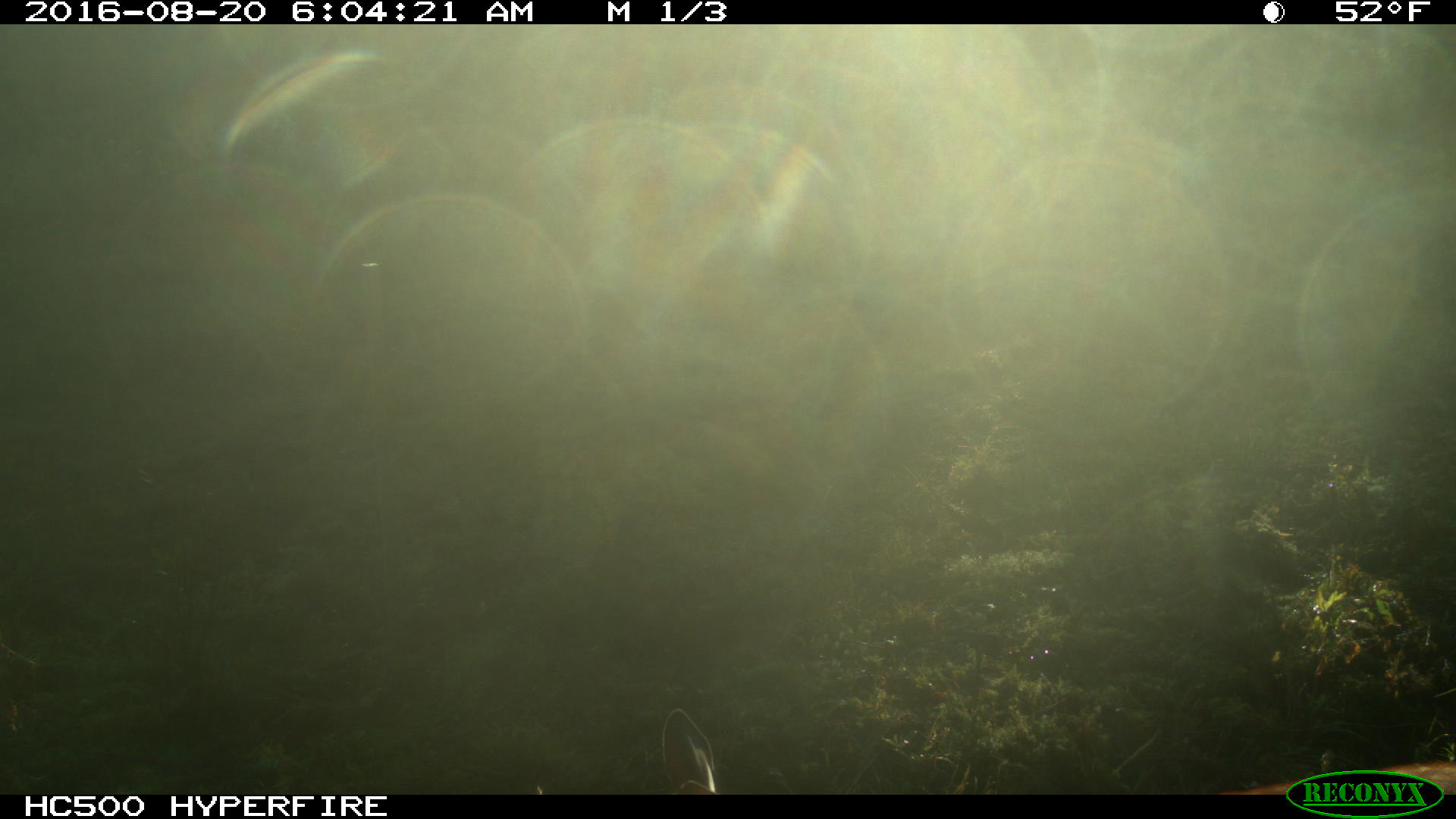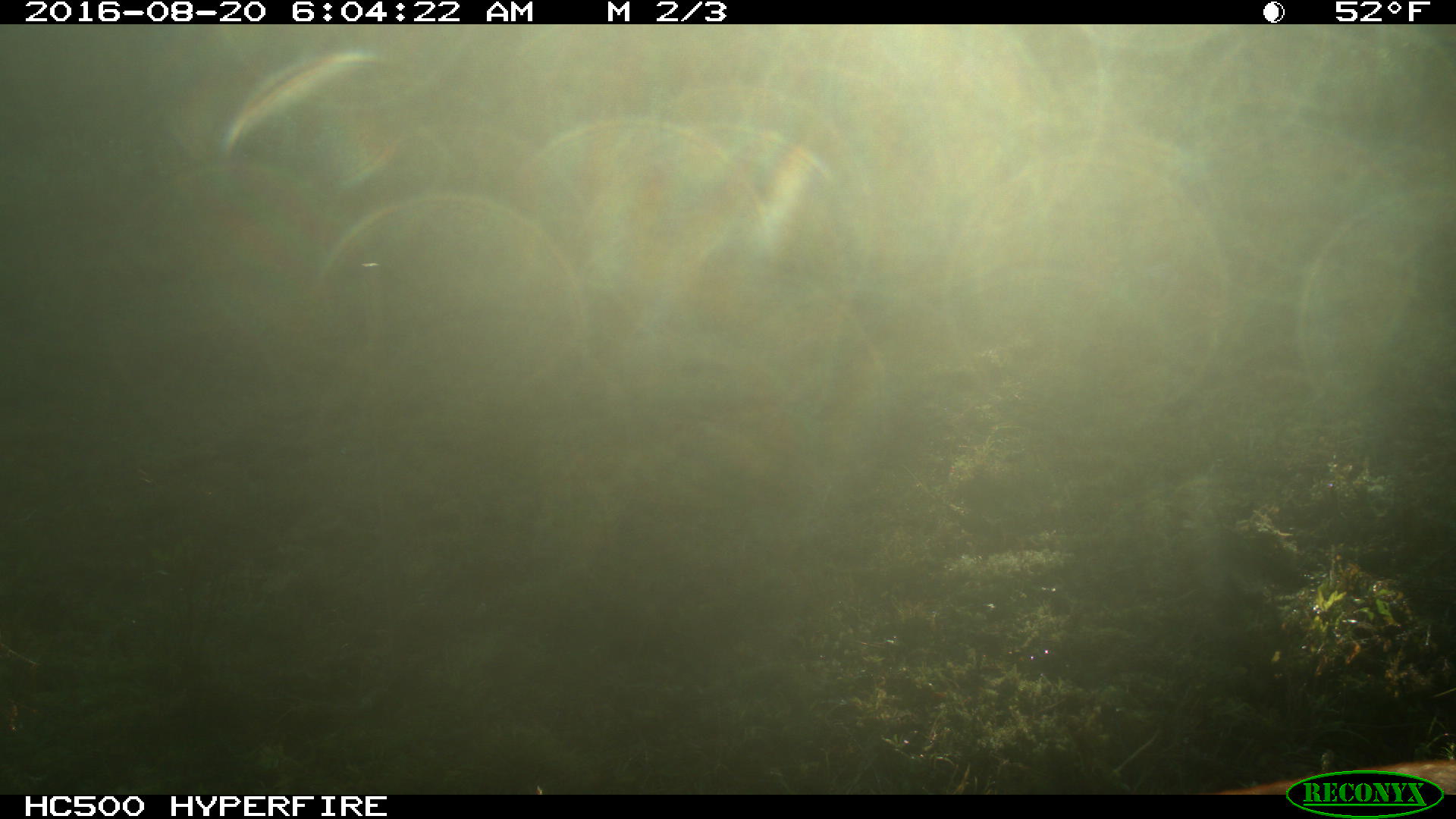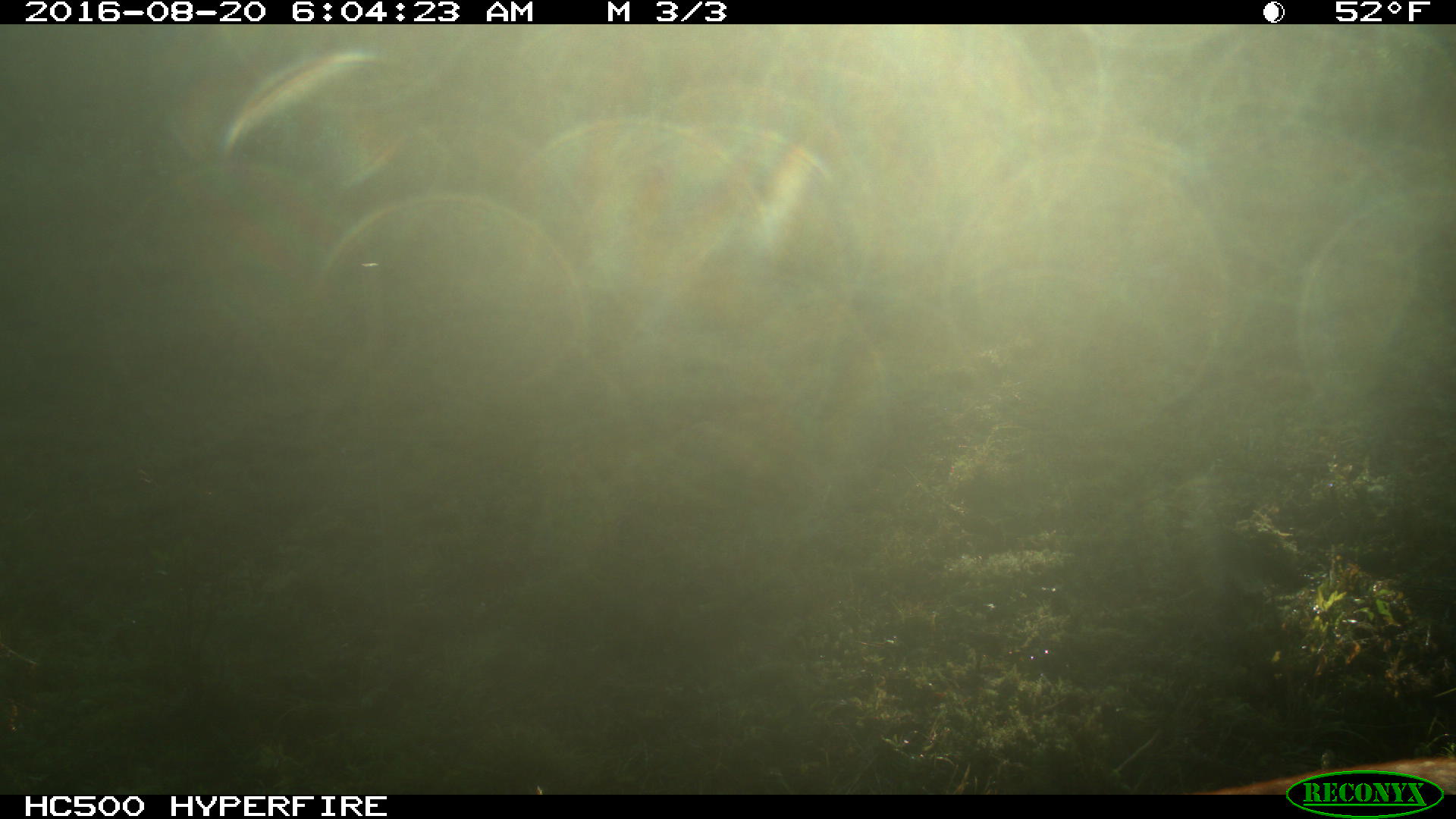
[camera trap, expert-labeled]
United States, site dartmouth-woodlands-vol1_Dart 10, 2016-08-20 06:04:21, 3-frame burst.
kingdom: Animalia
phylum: Chordata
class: Mammalia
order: Artiodactyla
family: Cervidae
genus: Odocoileus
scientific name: Odocoileus virginianus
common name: white-tailed deer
White-tailed deer (Odocoileus virginianus).